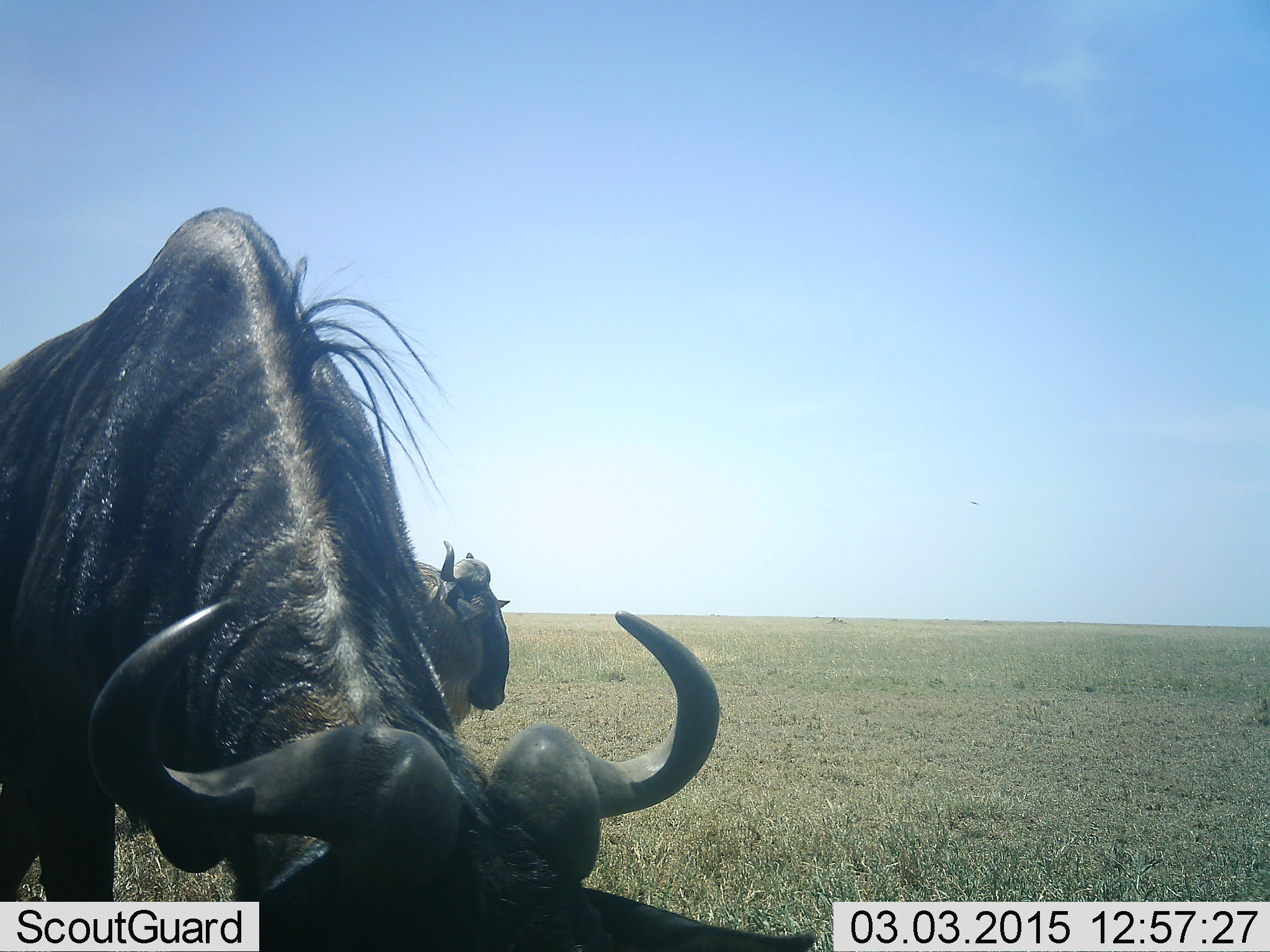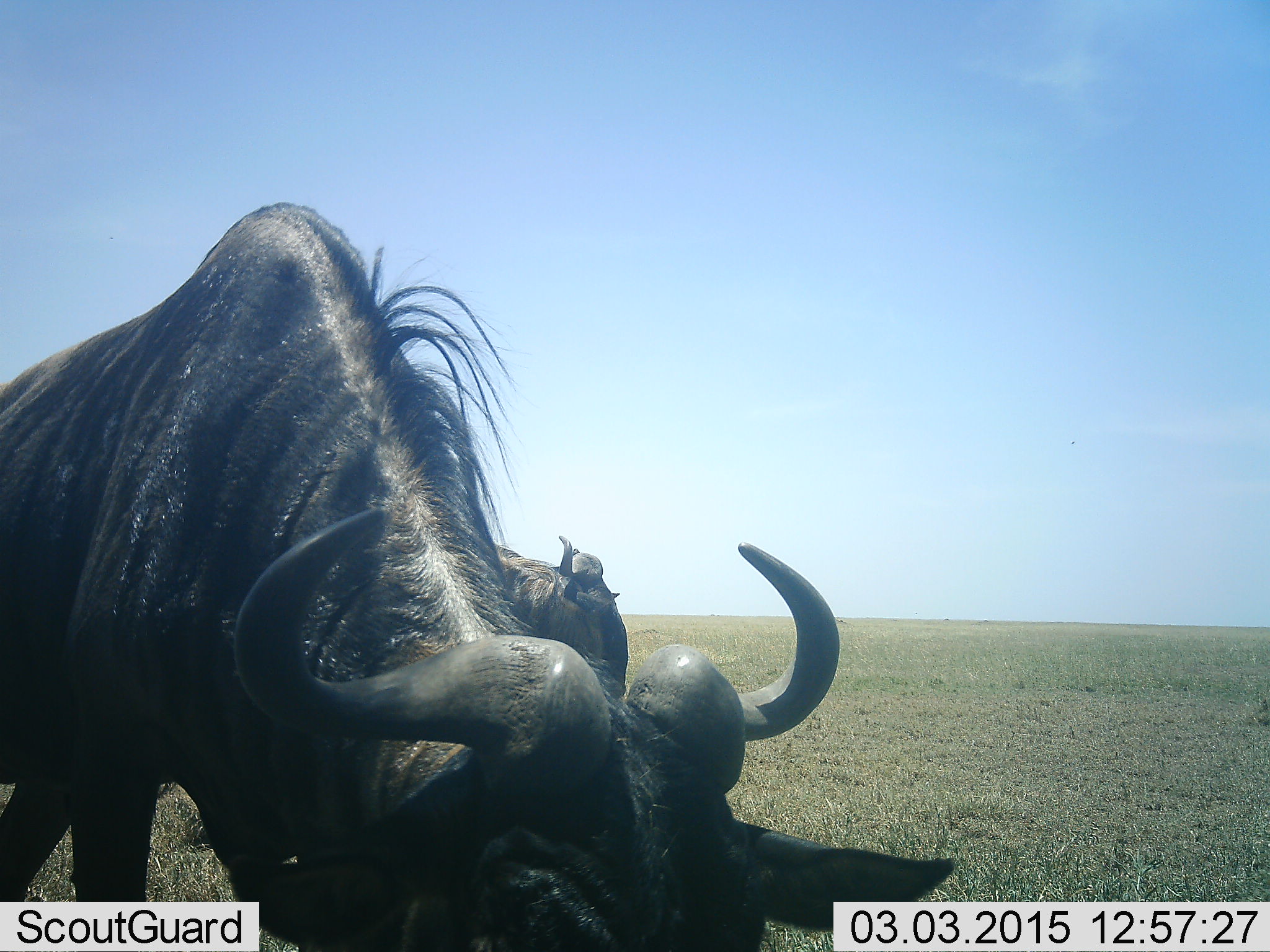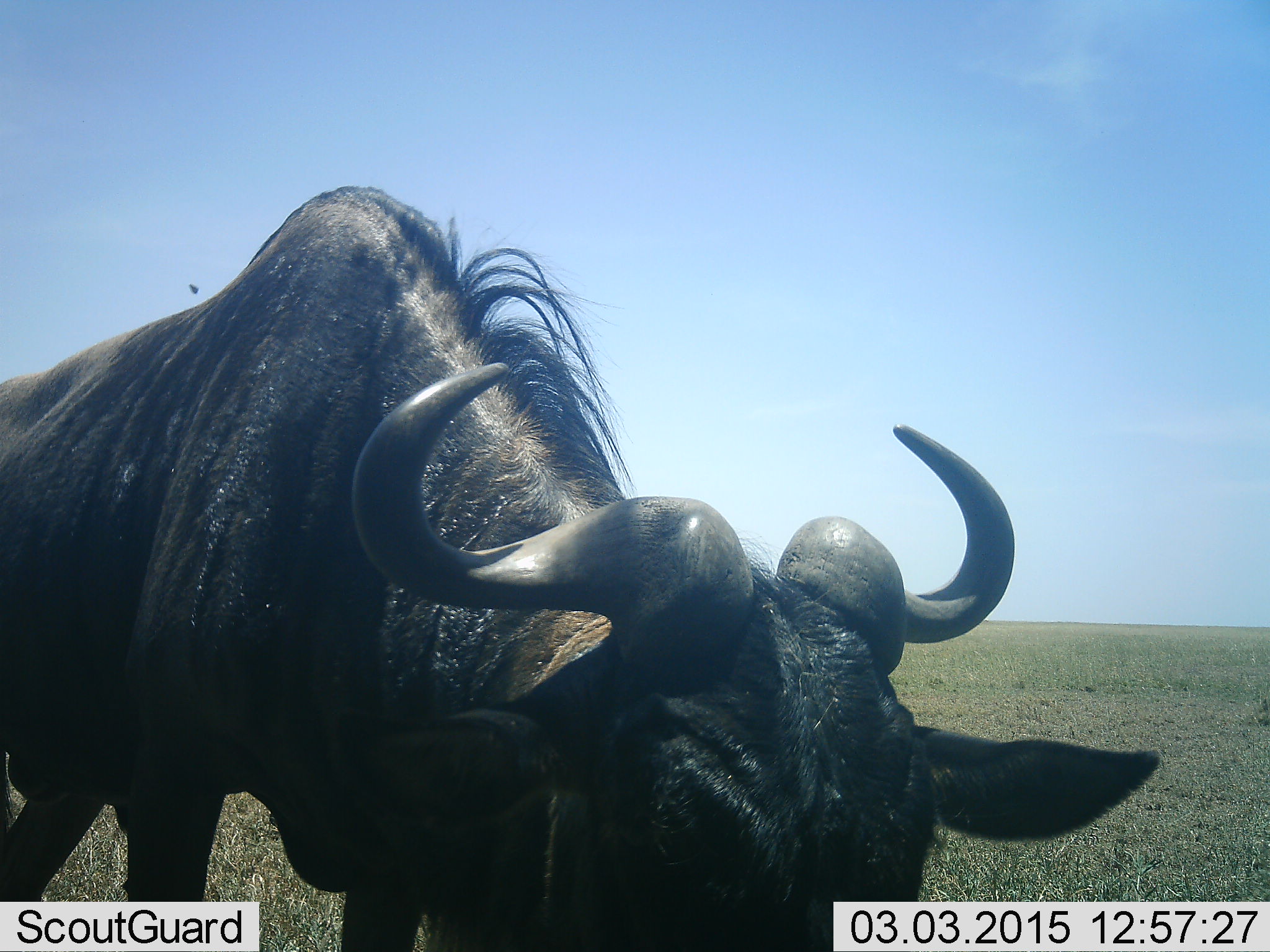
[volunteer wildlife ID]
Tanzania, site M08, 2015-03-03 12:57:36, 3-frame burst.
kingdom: Animalia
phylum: Chordata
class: Mammalia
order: Artiodactyla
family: Bovidae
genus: Connochaetes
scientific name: Connochaetes taurinus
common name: blue wildebeest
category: wildebeest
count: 2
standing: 30%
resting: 0%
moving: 90%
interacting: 0%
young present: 10%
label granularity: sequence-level